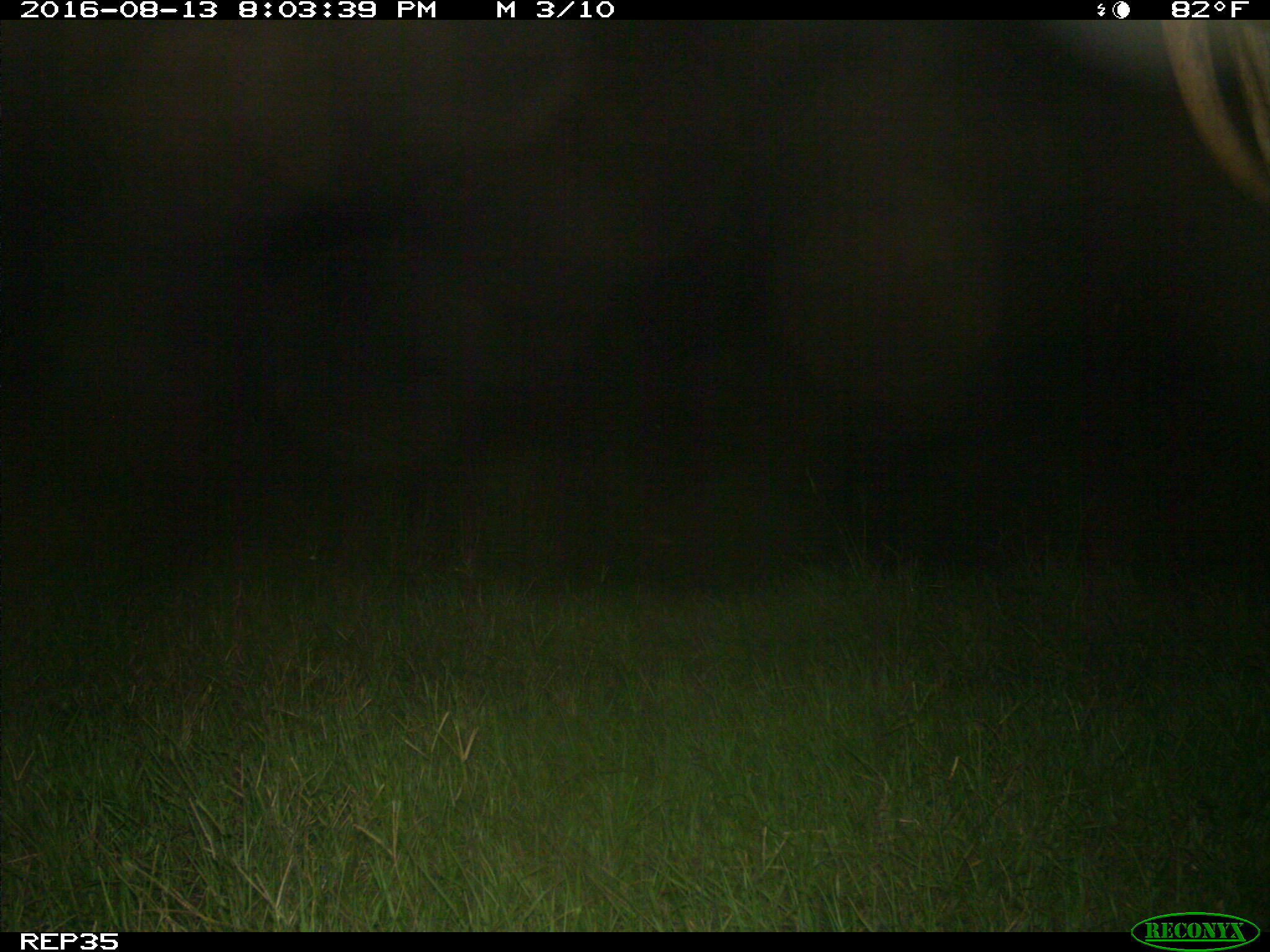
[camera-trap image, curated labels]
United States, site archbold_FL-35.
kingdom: Animalia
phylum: Chordata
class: Mammalia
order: Artiodactyla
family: Bovidae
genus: Bos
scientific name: Bos taurus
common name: domestic cow